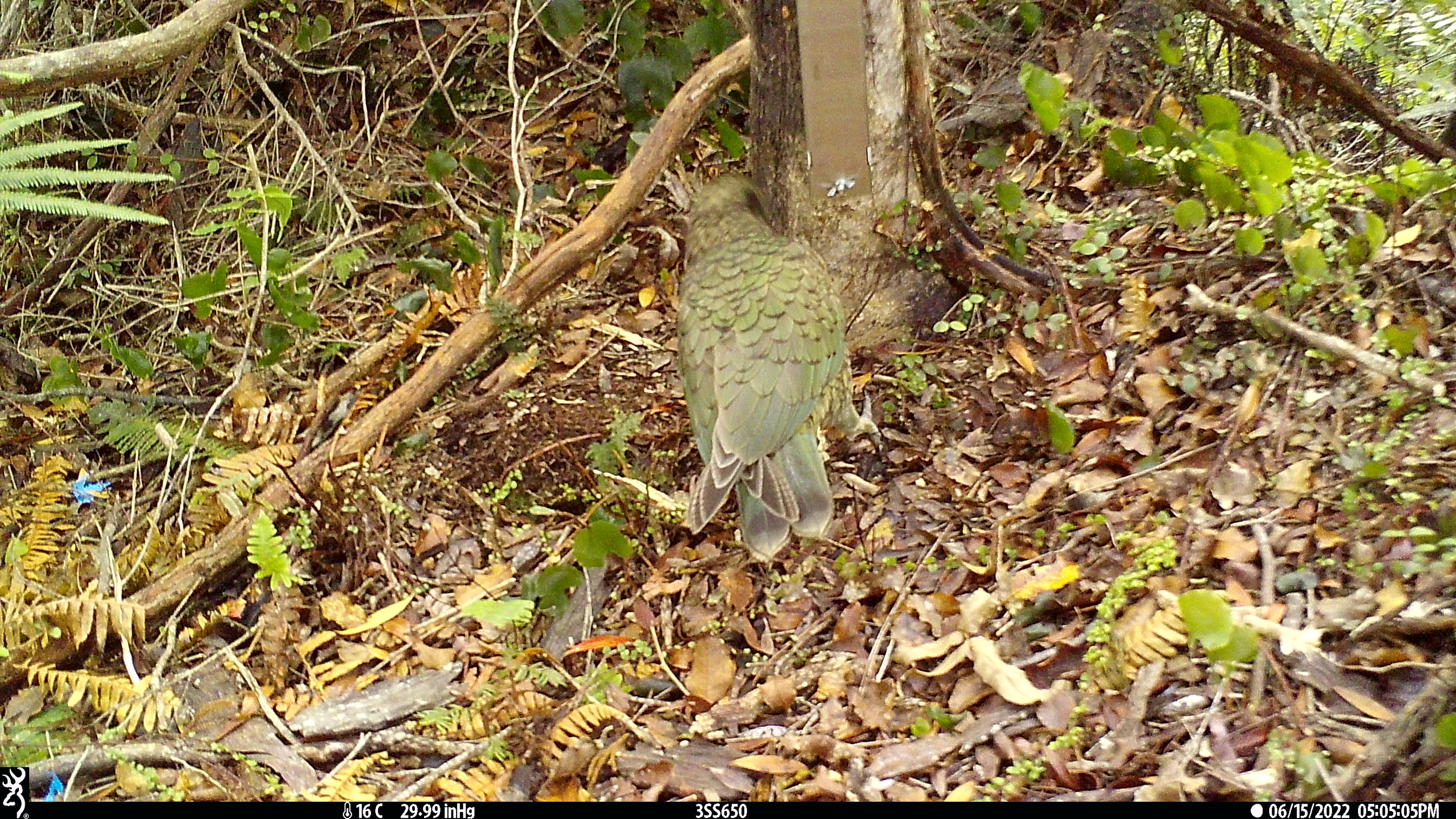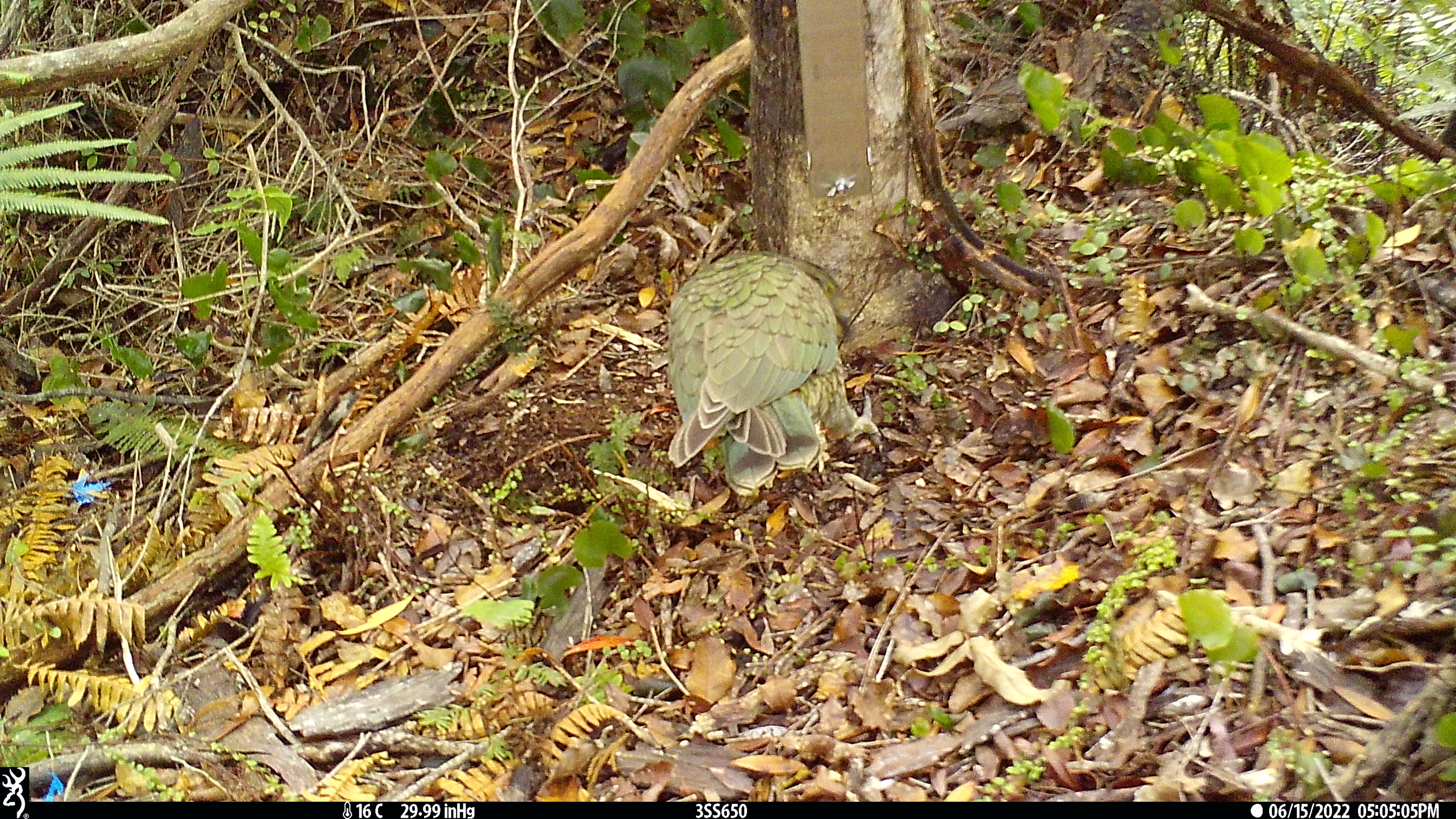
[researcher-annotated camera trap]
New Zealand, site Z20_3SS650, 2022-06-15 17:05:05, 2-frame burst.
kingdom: Animalia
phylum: Chordata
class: Aves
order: Psittaciformes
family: Strigopidae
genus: Nestor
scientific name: Nestor notabilis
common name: kea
Kea (Nestor notabilis).